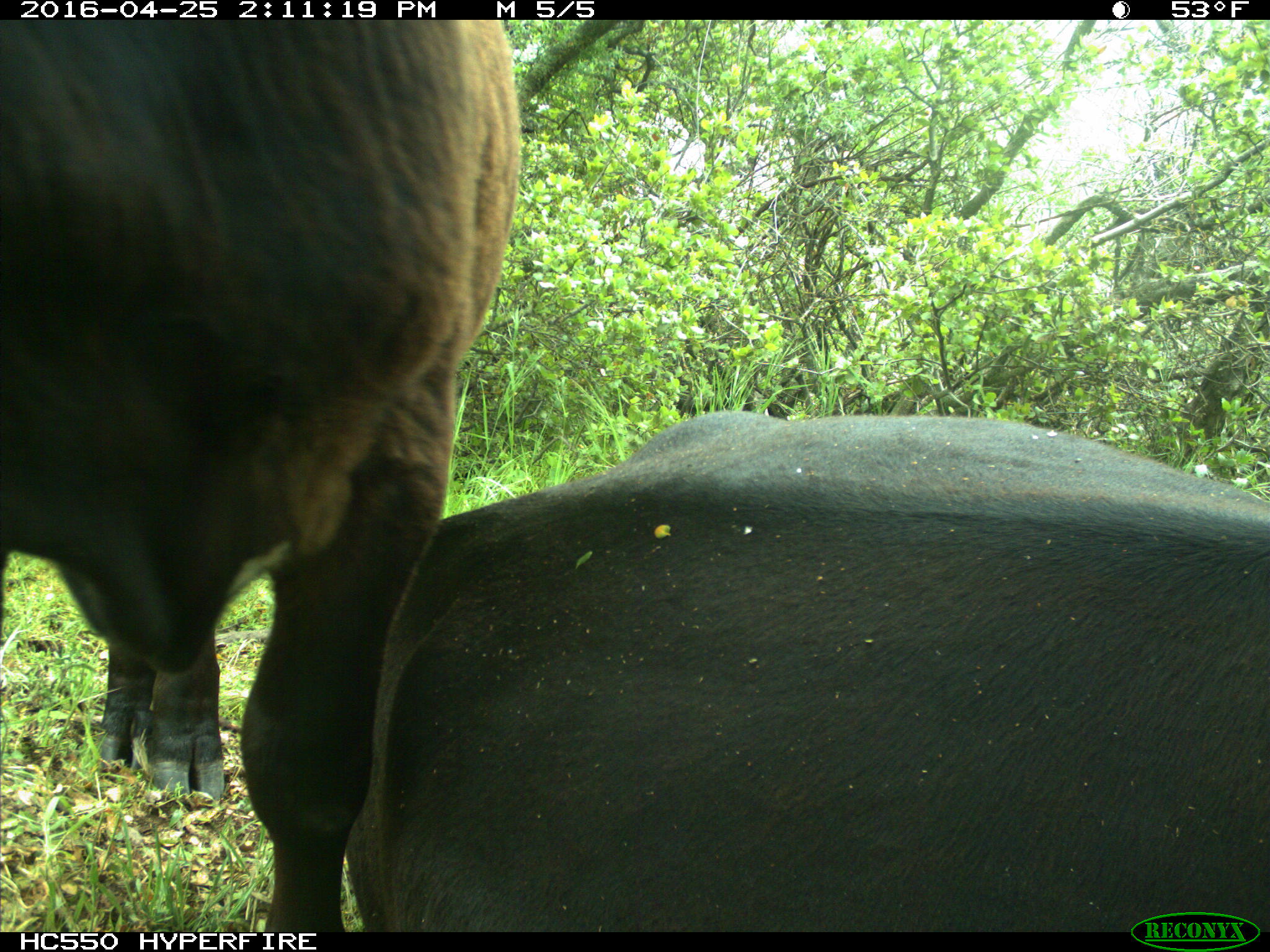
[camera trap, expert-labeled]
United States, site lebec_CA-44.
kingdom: Animalia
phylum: Chordata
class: Mammalia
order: Artiodactyla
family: Bovidae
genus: Bos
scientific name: Bos taurus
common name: domestic cow